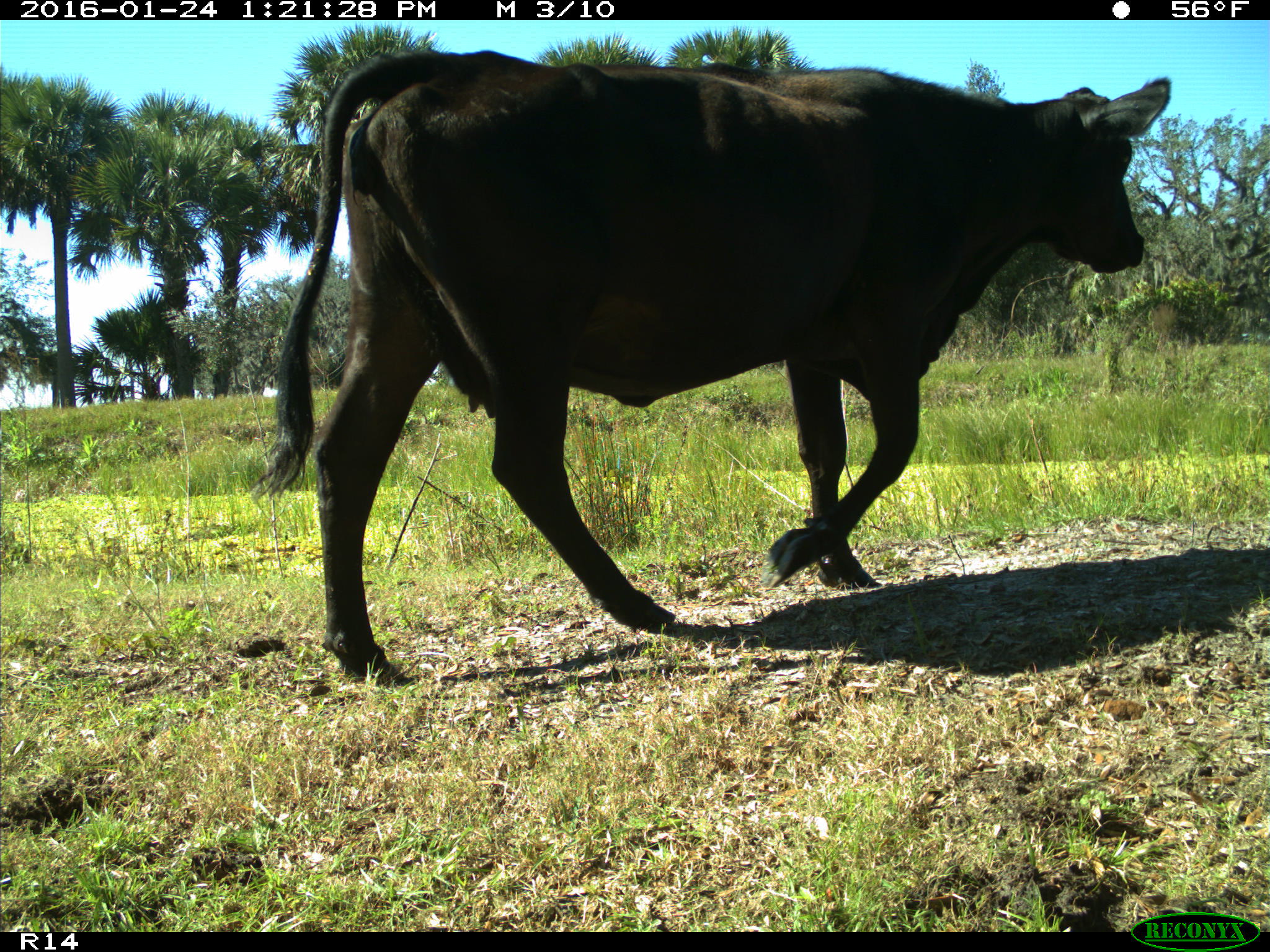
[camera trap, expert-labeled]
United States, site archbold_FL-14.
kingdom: Animalia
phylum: Chordata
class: Mammalia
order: Artiodactyla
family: Bovidae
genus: Bos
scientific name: Bos taurus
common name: domestic cow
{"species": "Bos taurus (domestic cow)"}